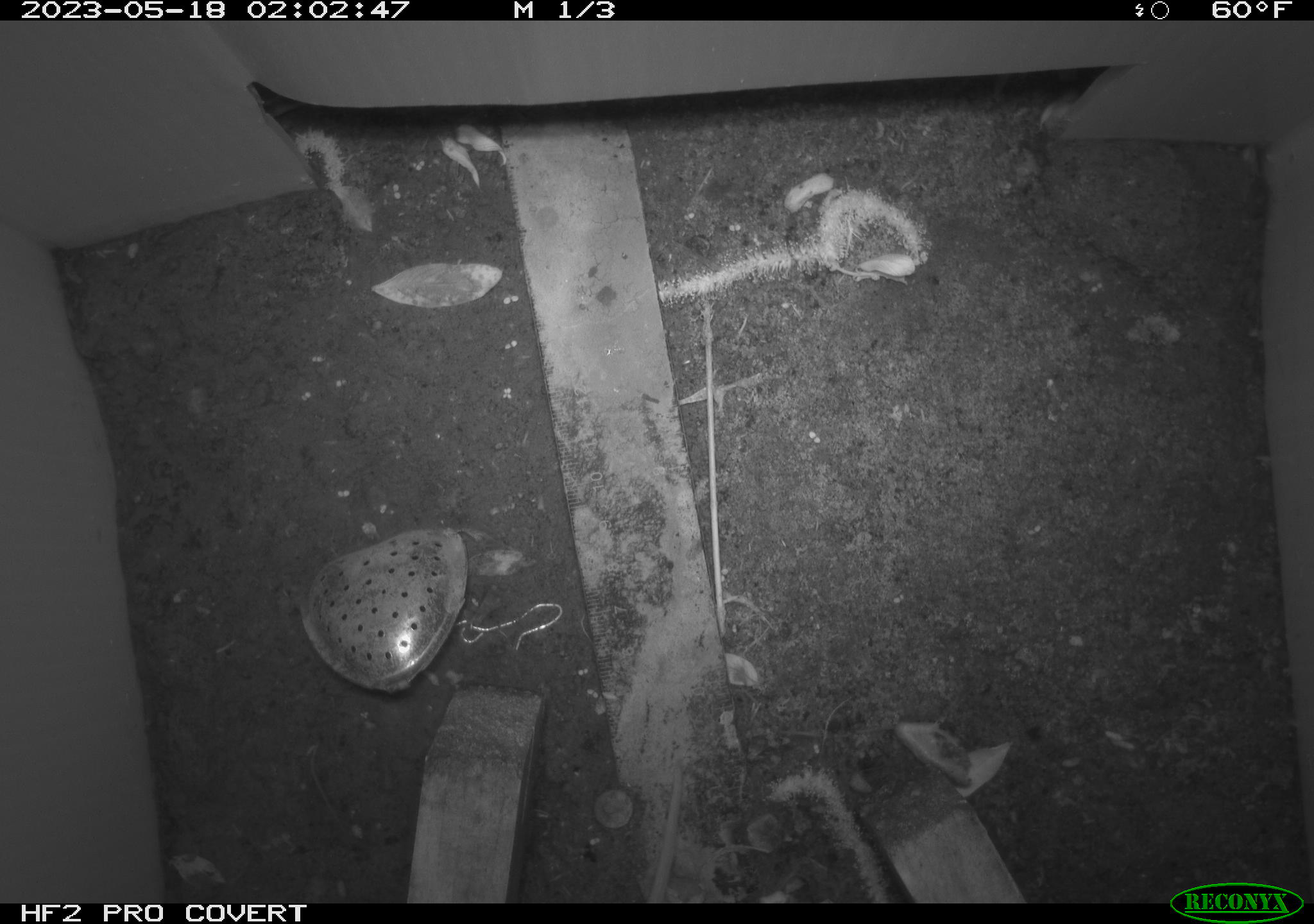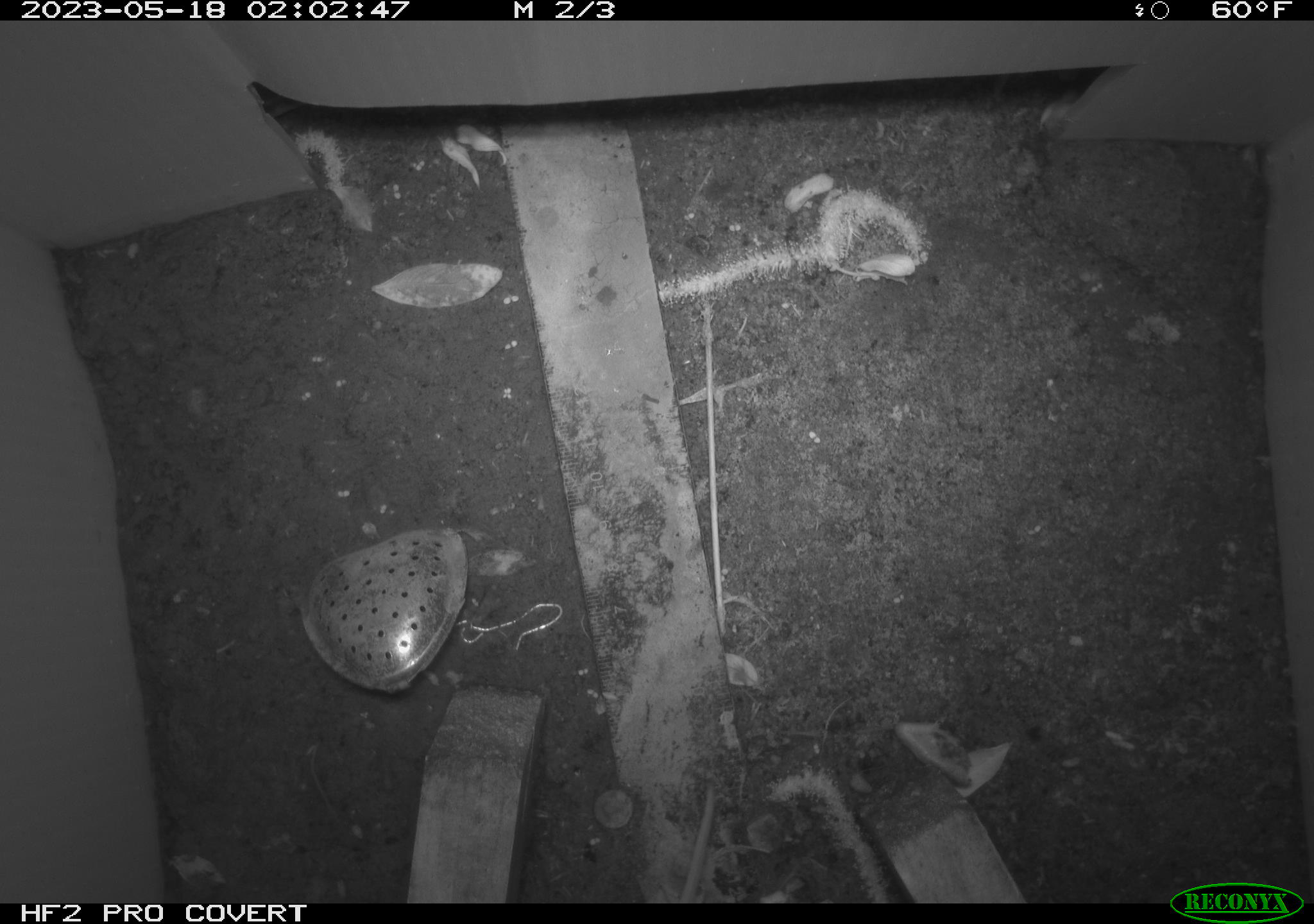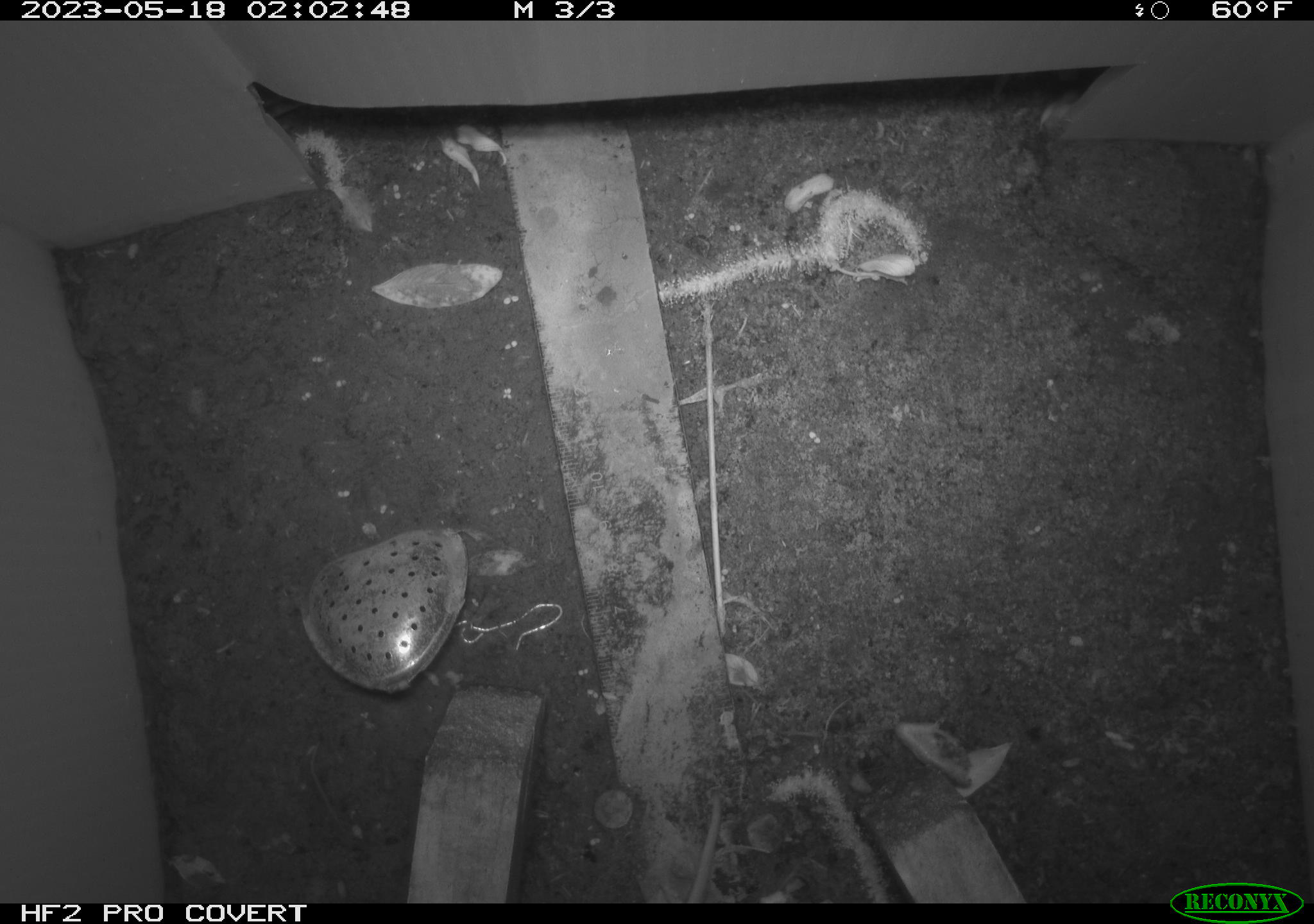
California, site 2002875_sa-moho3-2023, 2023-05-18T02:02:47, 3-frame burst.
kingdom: Animalia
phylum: Chordata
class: Mammalia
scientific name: Mammalia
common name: small mammal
Small mammal (Mammalia).